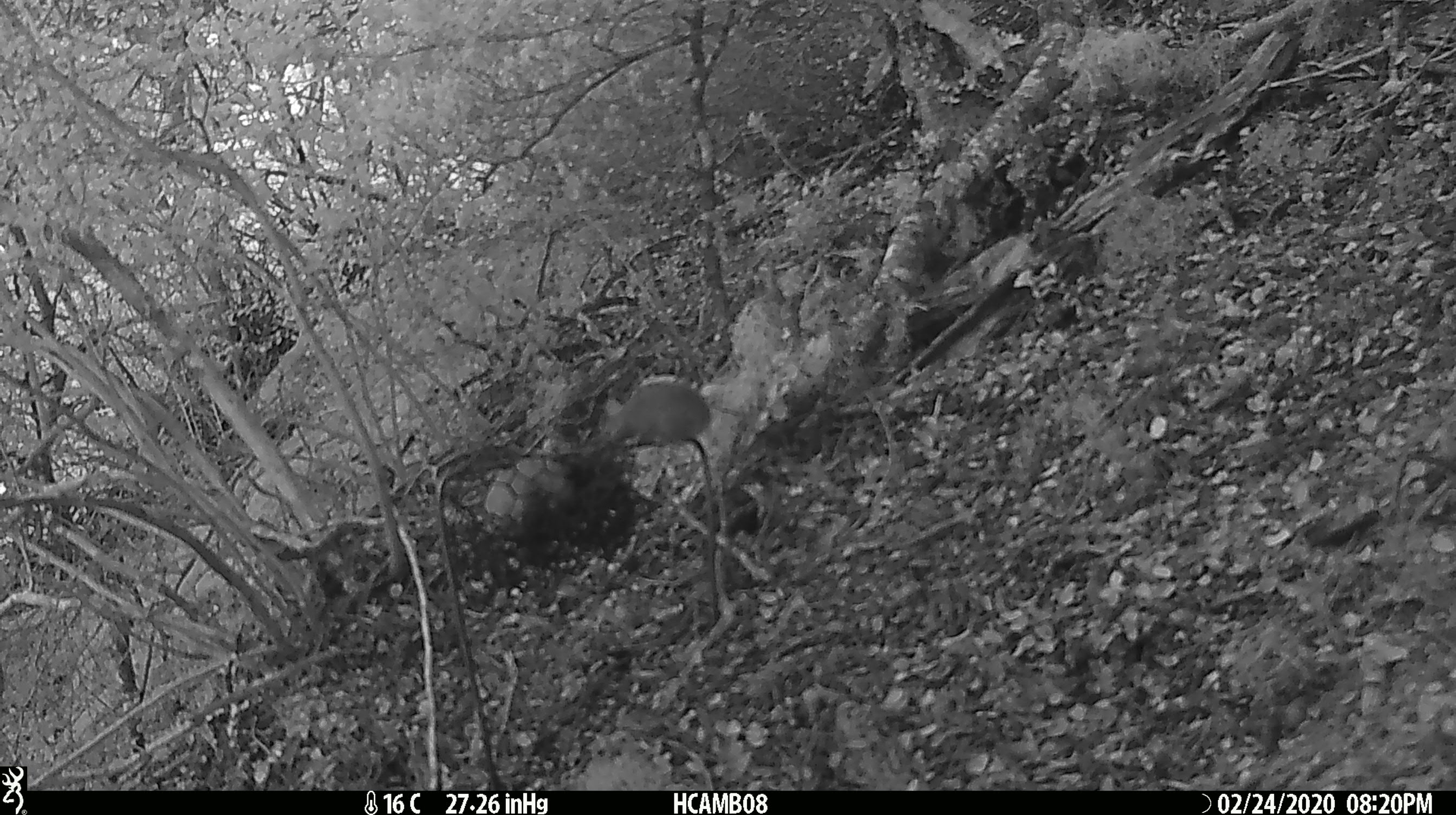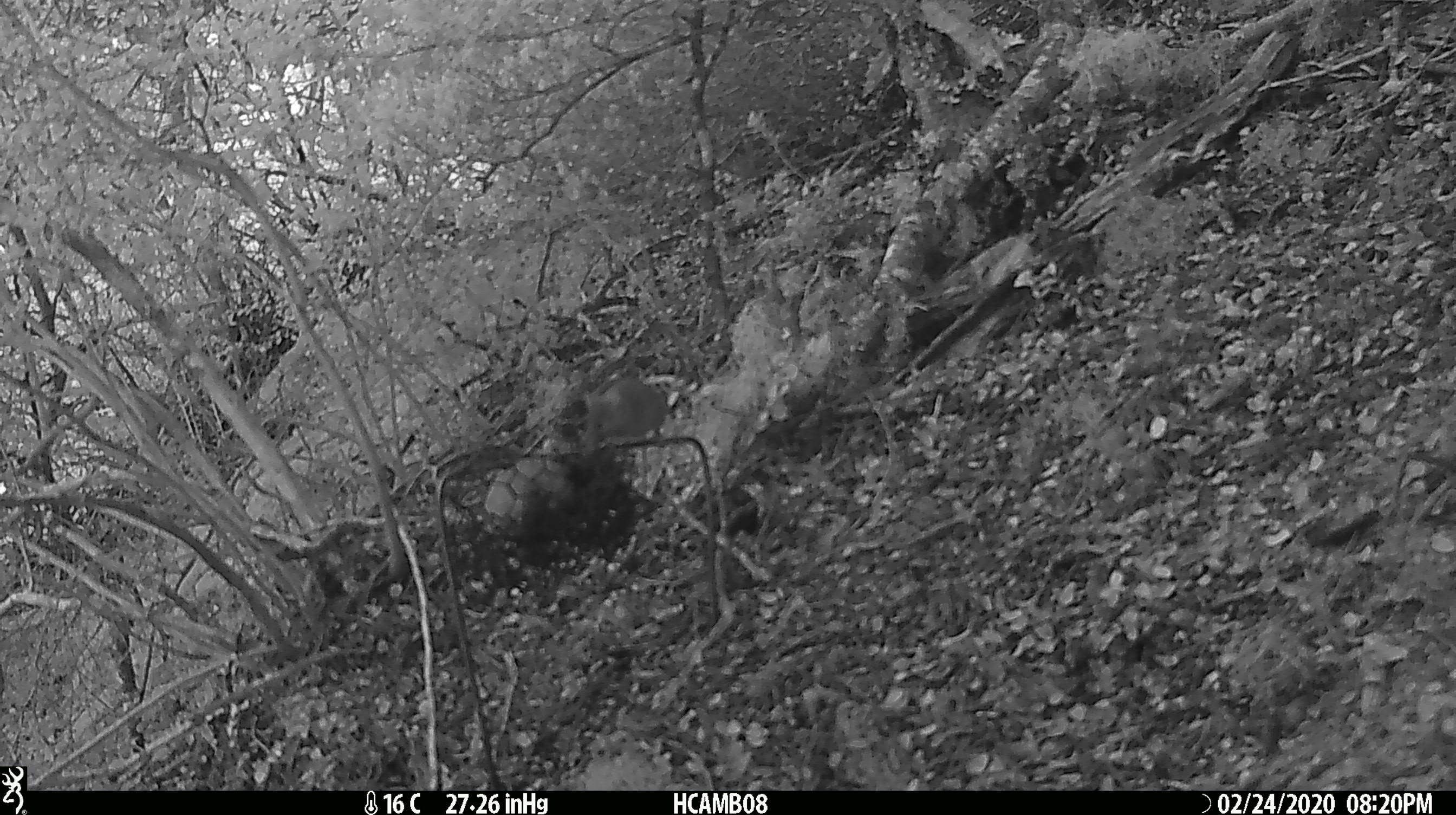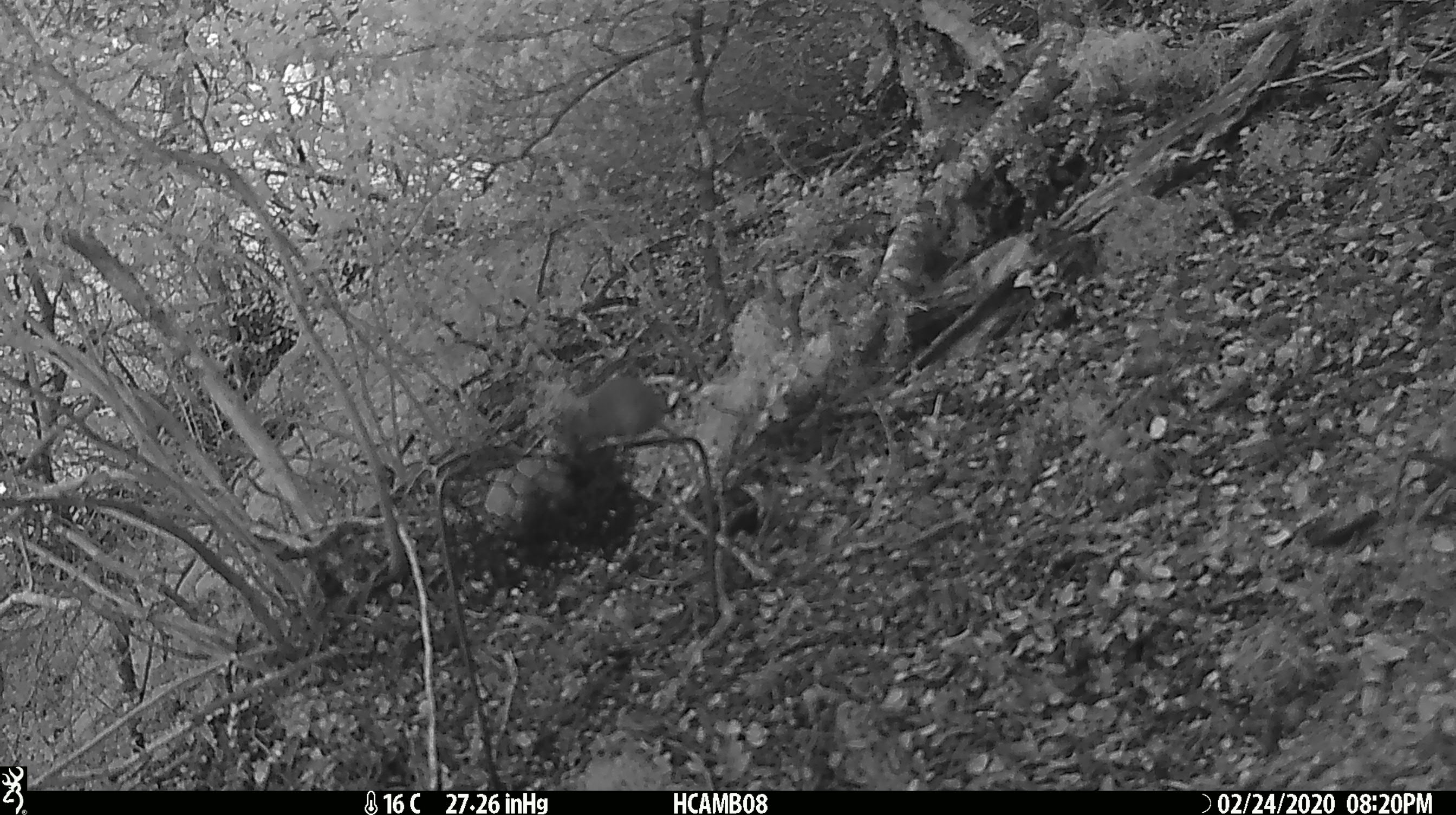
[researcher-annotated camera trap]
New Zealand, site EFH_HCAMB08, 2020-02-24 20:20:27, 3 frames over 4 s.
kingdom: Animalia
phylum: Chordata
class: Mammalia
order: Rodentia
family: Muridae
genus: Mus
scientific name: Mus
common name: mouse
Mouse (Mus).